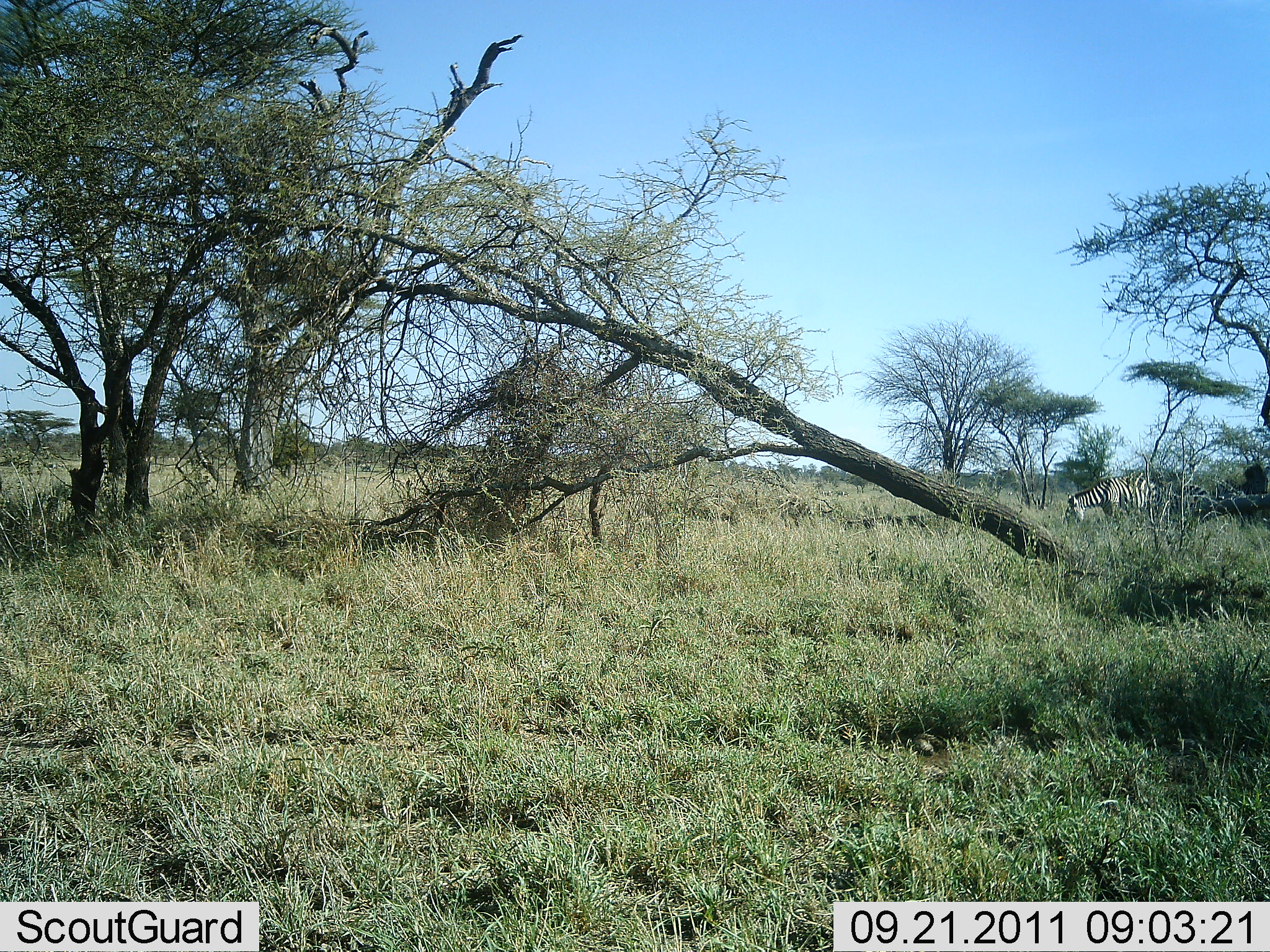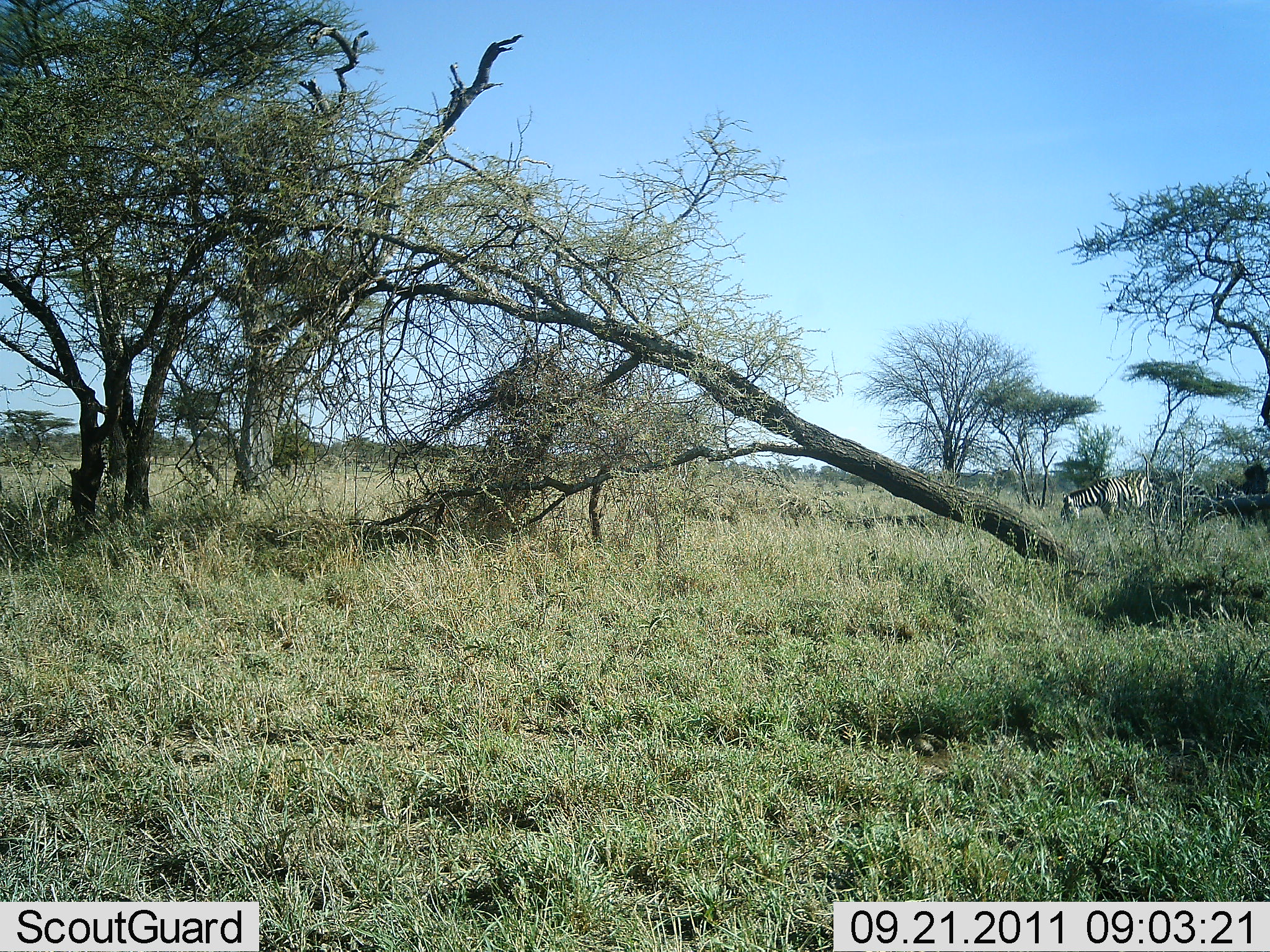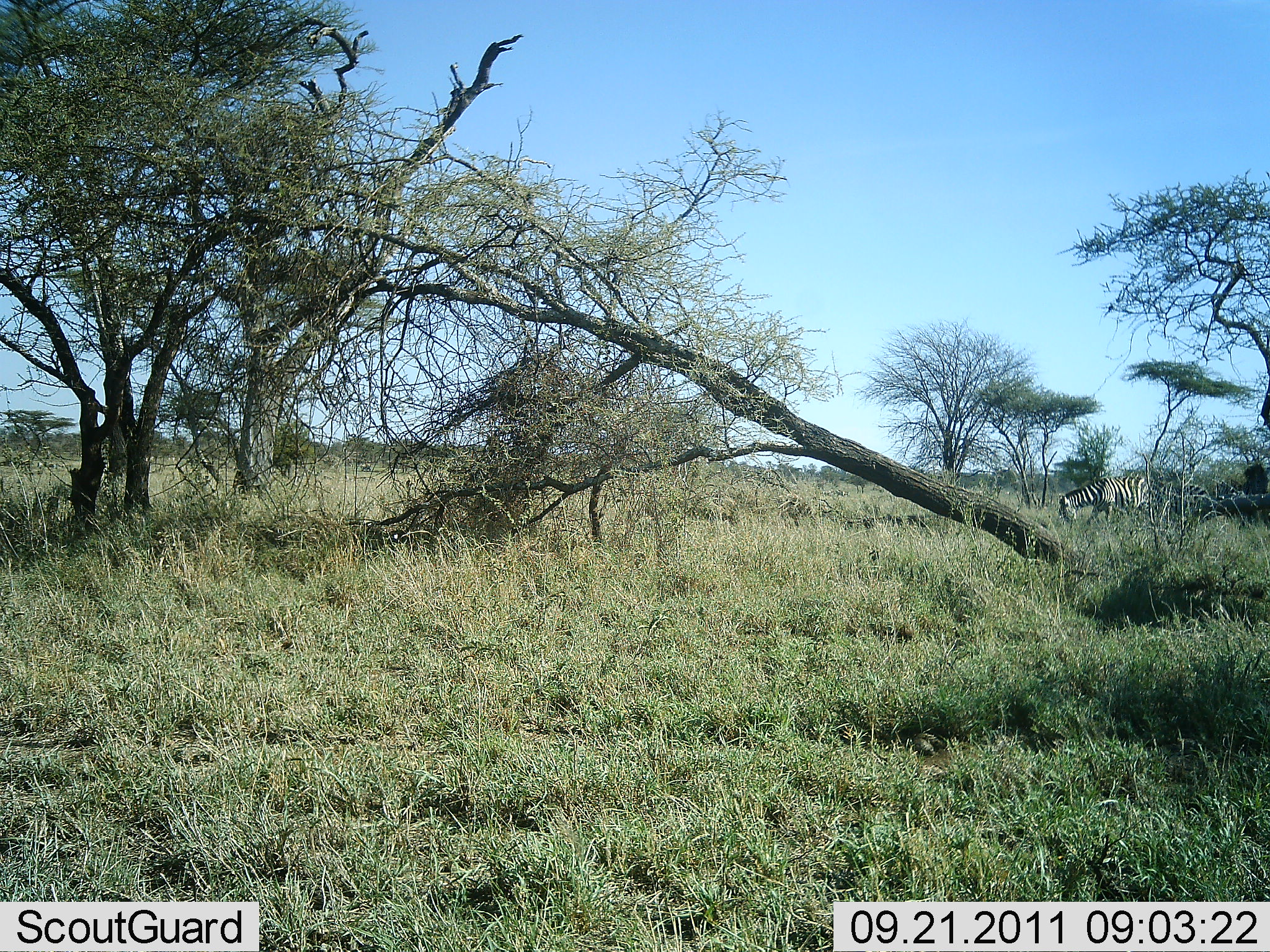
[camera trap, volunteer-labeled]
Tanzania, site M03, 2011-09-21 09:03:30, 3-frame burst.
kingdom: Animalia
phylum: Chordata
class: Mammalia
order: Perissodactyla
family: Equidae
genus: Equus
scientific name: Equus quagga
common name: plains zebra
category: zebra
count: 1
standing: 50%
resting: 0%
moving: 10%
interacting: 0%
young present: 0%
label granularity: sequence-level